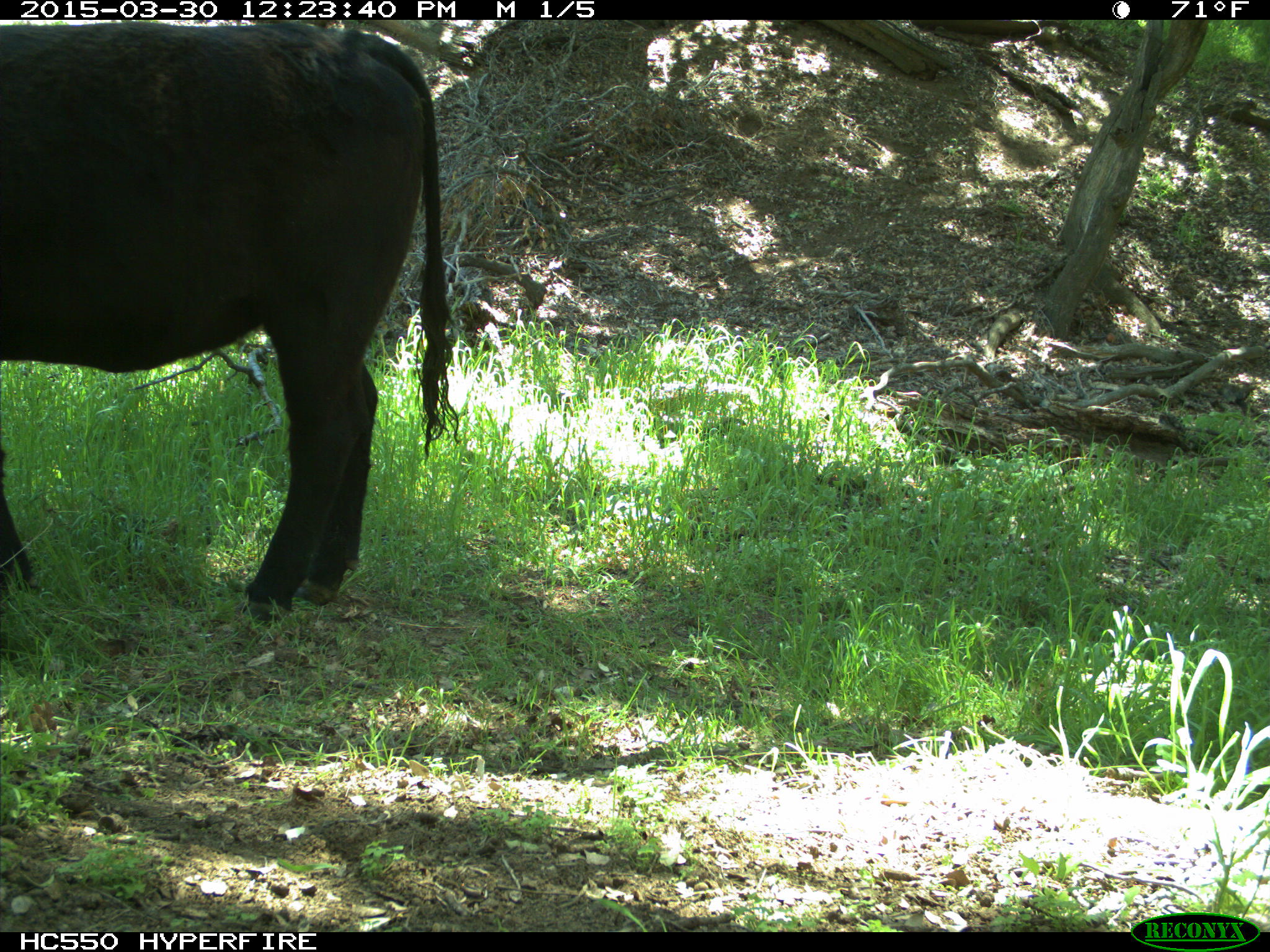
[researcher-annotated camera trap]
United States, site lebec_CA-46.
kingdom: Animalia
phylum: Chordata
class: Mammalia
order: Artiodactyla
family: Bovidae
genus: Bos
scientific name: Bos taurus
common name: domestic cow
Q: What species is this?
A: Bos taurus (domestic cow).